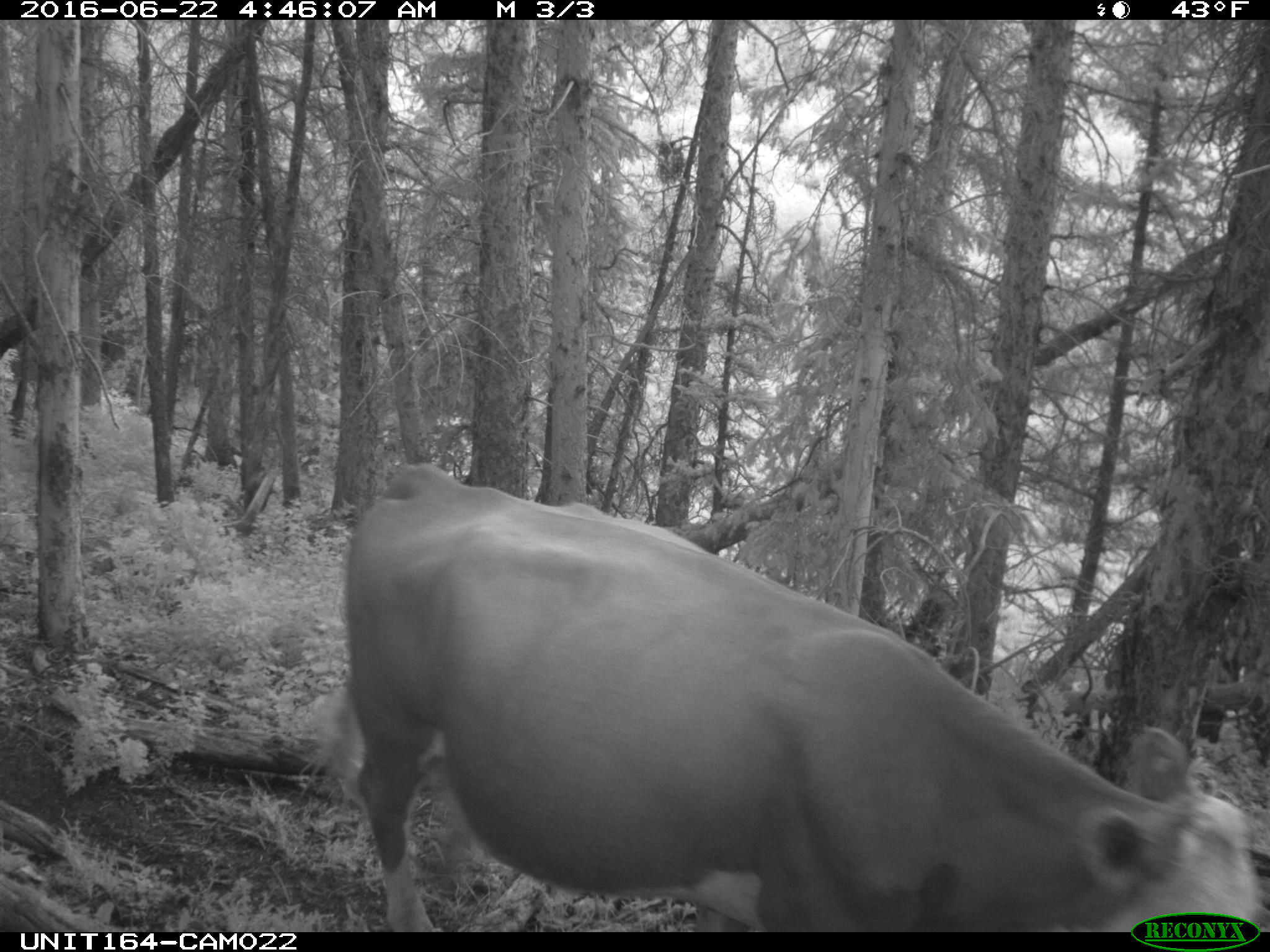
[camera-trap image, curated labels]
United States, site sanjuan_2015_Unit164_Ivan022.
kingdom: Animalia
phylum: Chordata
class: Mammalia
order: Artiodactyla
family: Bovidae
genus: Bos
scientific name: Bos taurus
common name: domestic cow